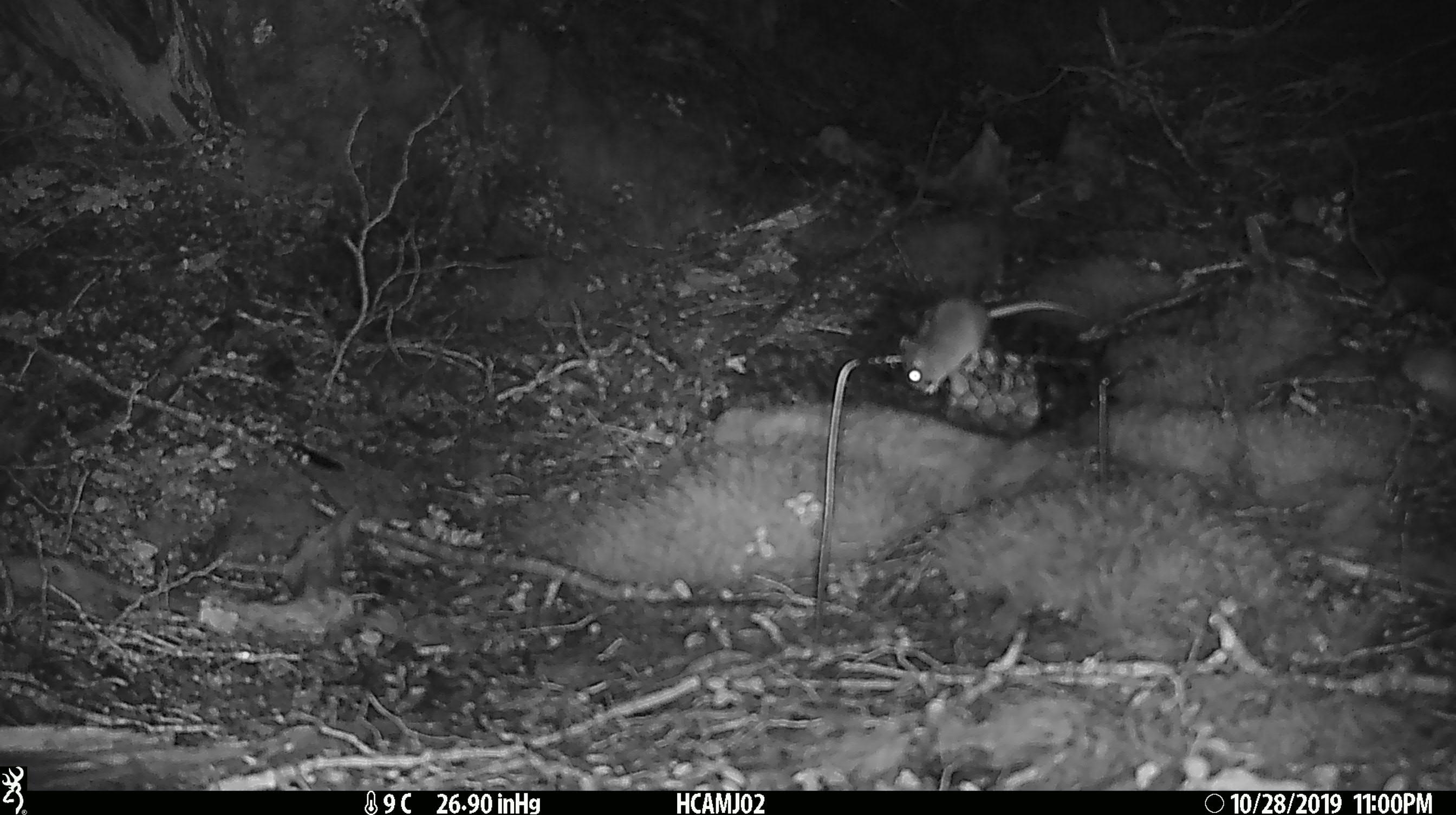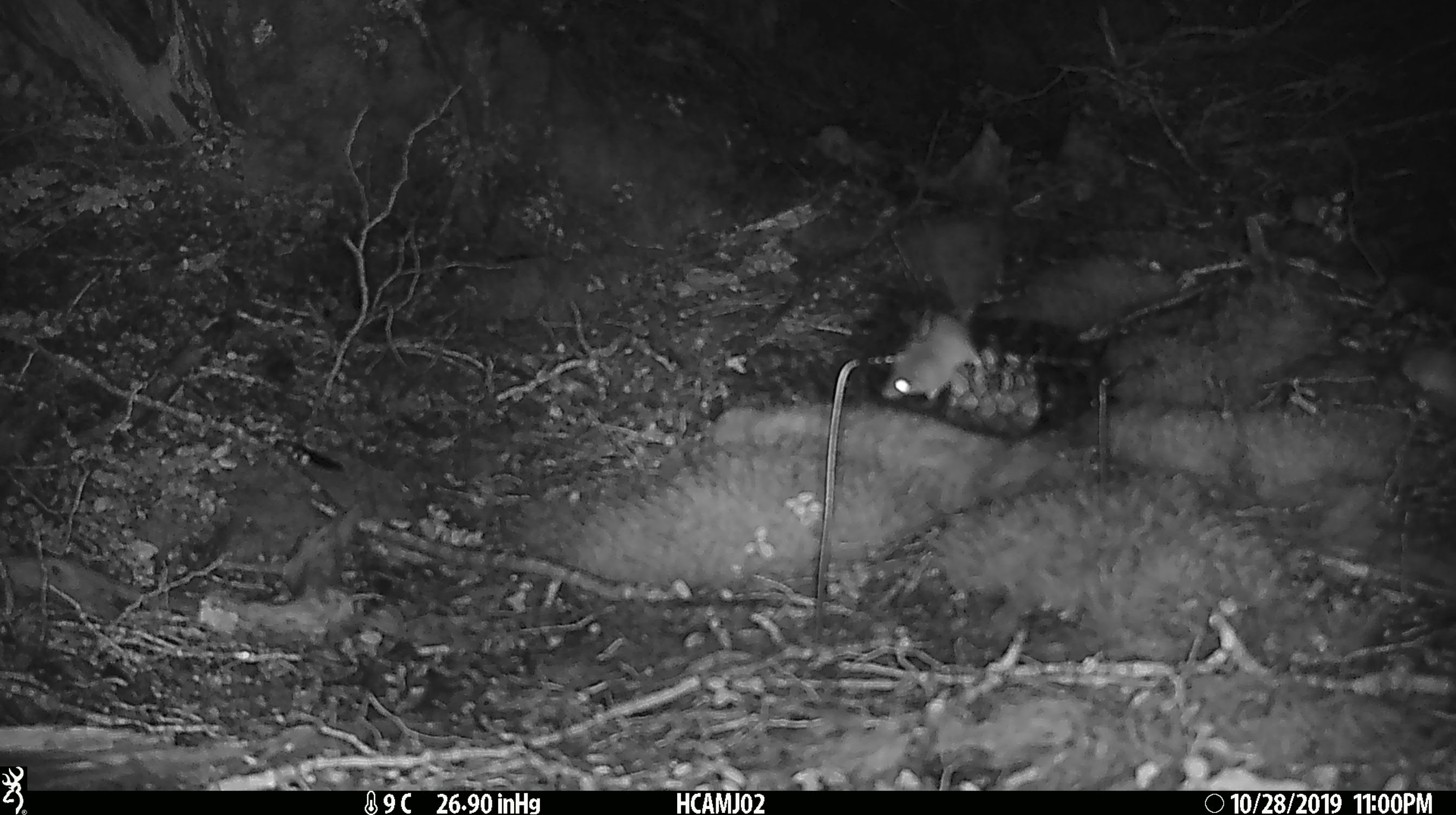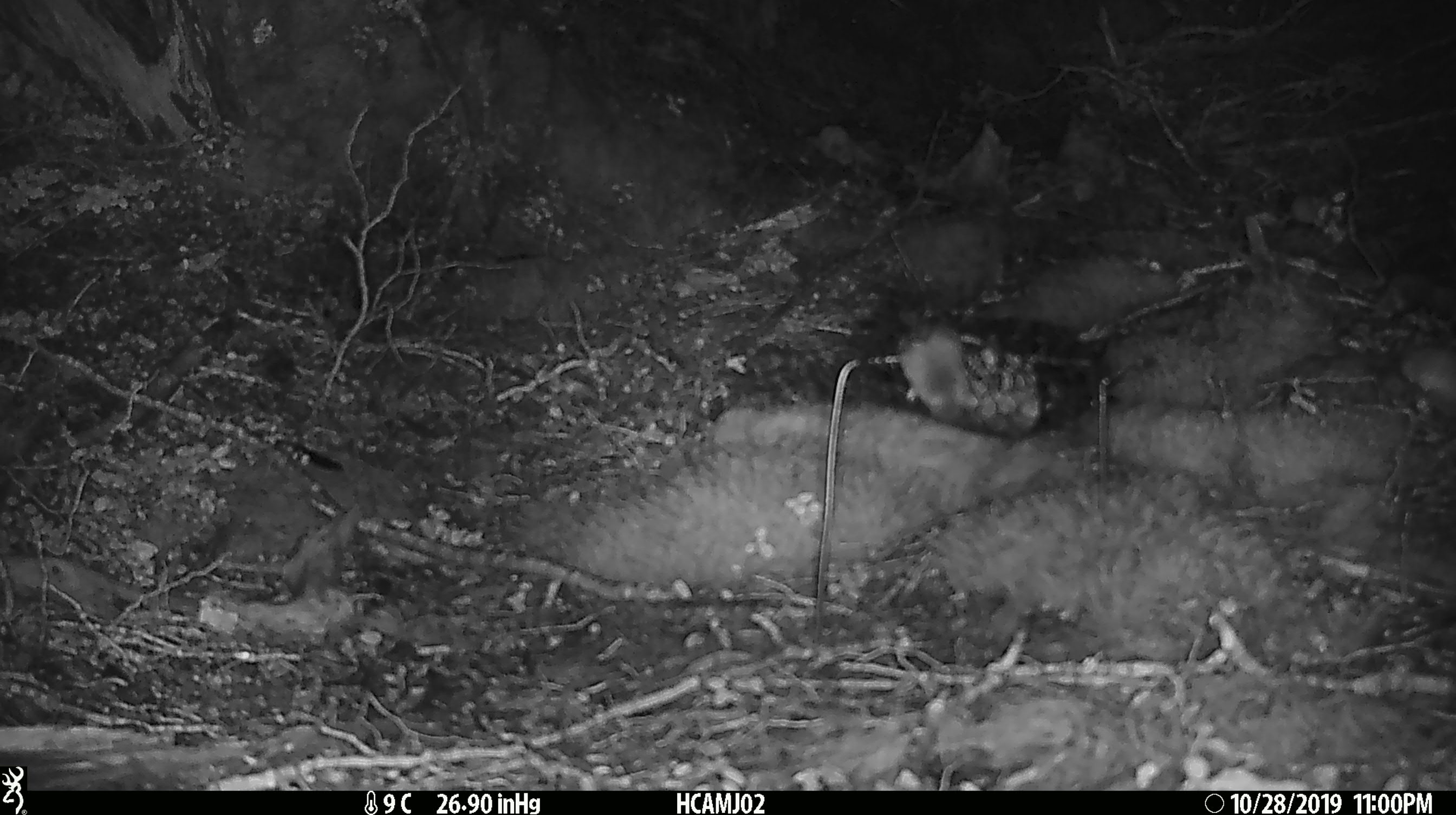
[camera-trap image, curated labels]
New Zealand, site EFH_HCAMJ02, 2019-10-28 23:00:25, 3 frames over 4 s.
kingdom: Animalia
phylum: Chordata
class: Mammalia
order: Rodentia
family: Muridae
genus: Mus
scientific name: Mus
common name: mouse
Mouse (Mus).